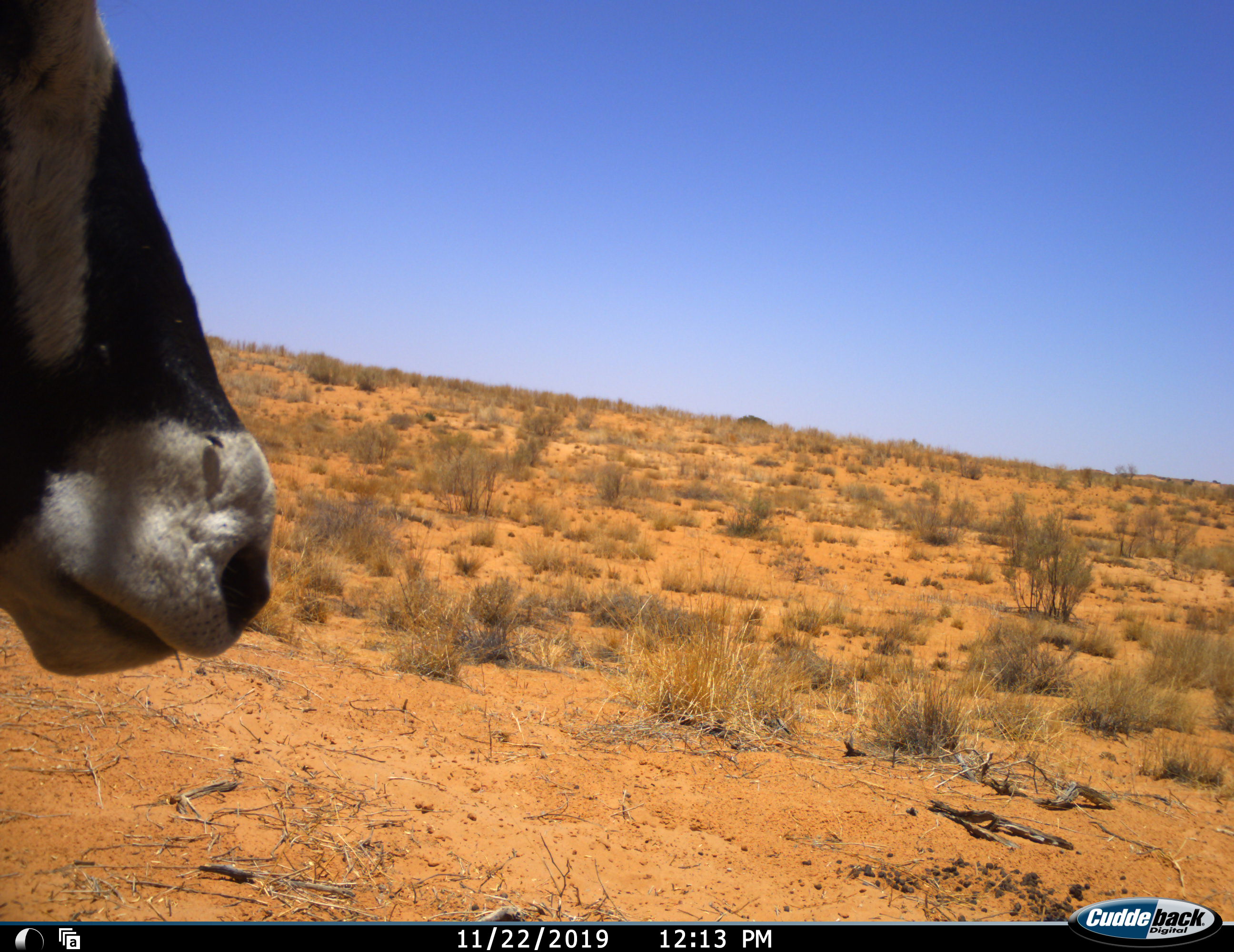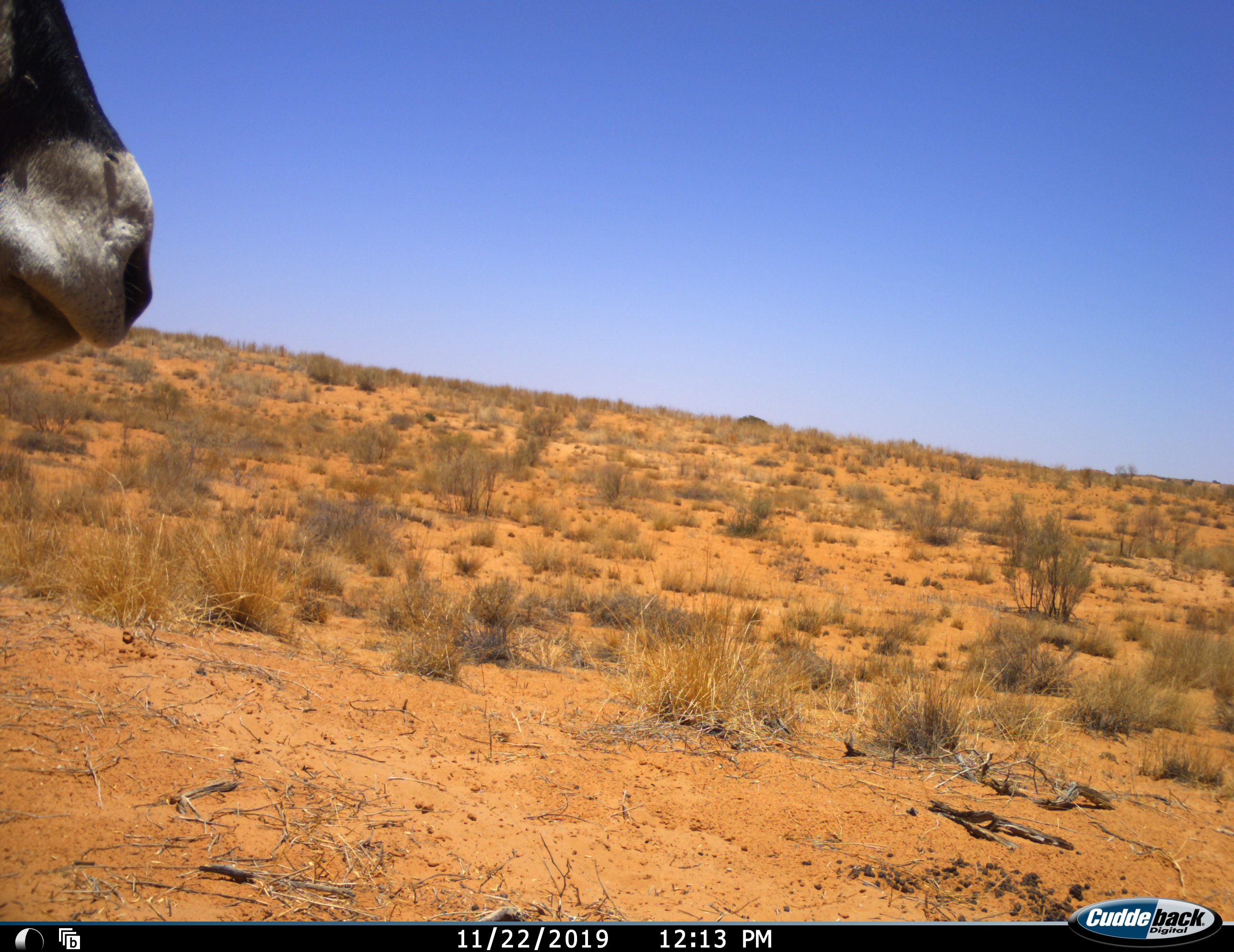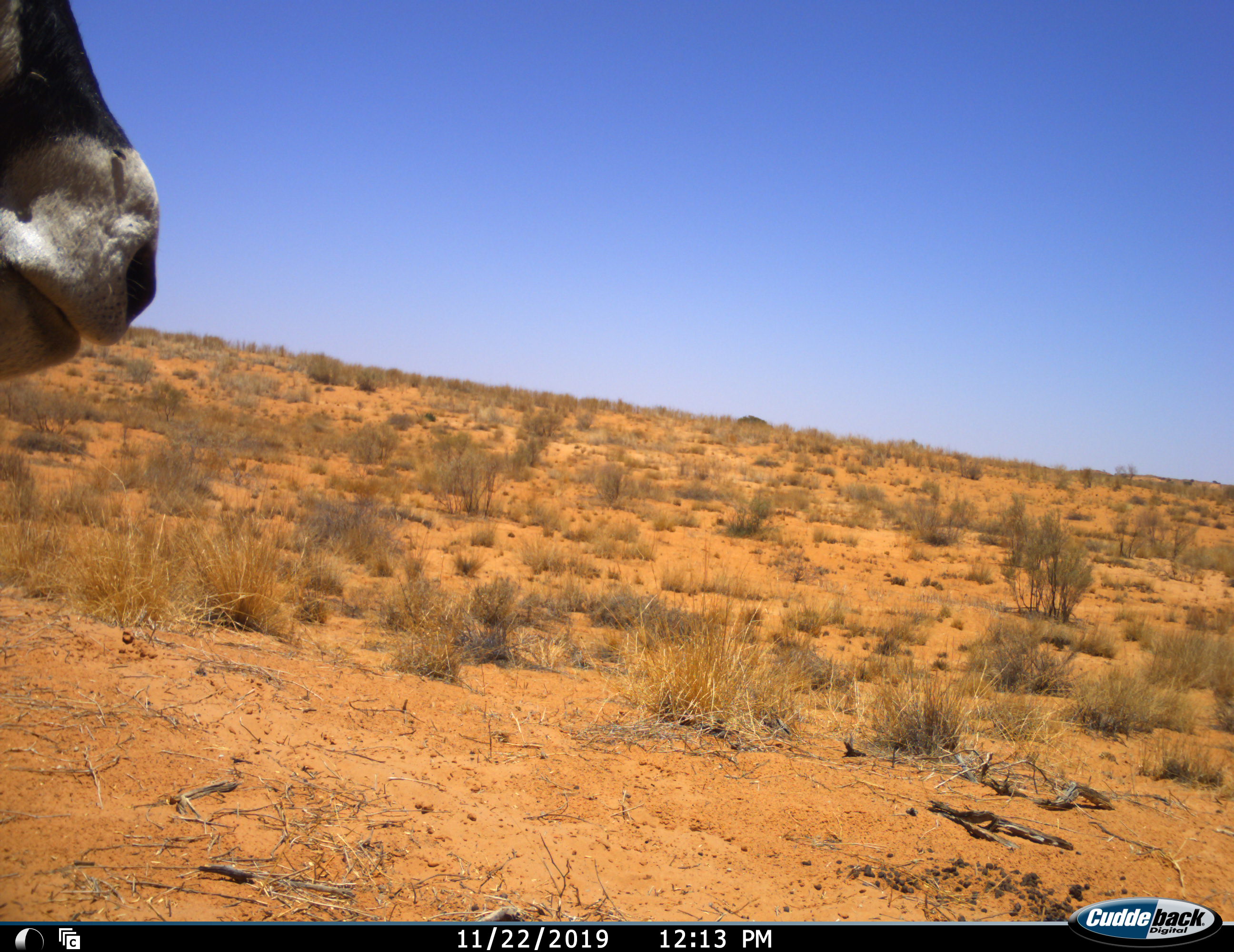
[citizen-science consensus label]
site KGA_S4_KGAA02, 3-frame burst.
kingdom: Animalia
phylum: Chordata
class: Mammalia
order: Artiodactyla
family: Bovidae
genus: Oryx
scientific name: Oryx gazella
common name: gemsbok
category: oryx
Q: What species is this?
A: Oryx (gemsbok) (Oryx gazella).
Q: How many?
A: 1.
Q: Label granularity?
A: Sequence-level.